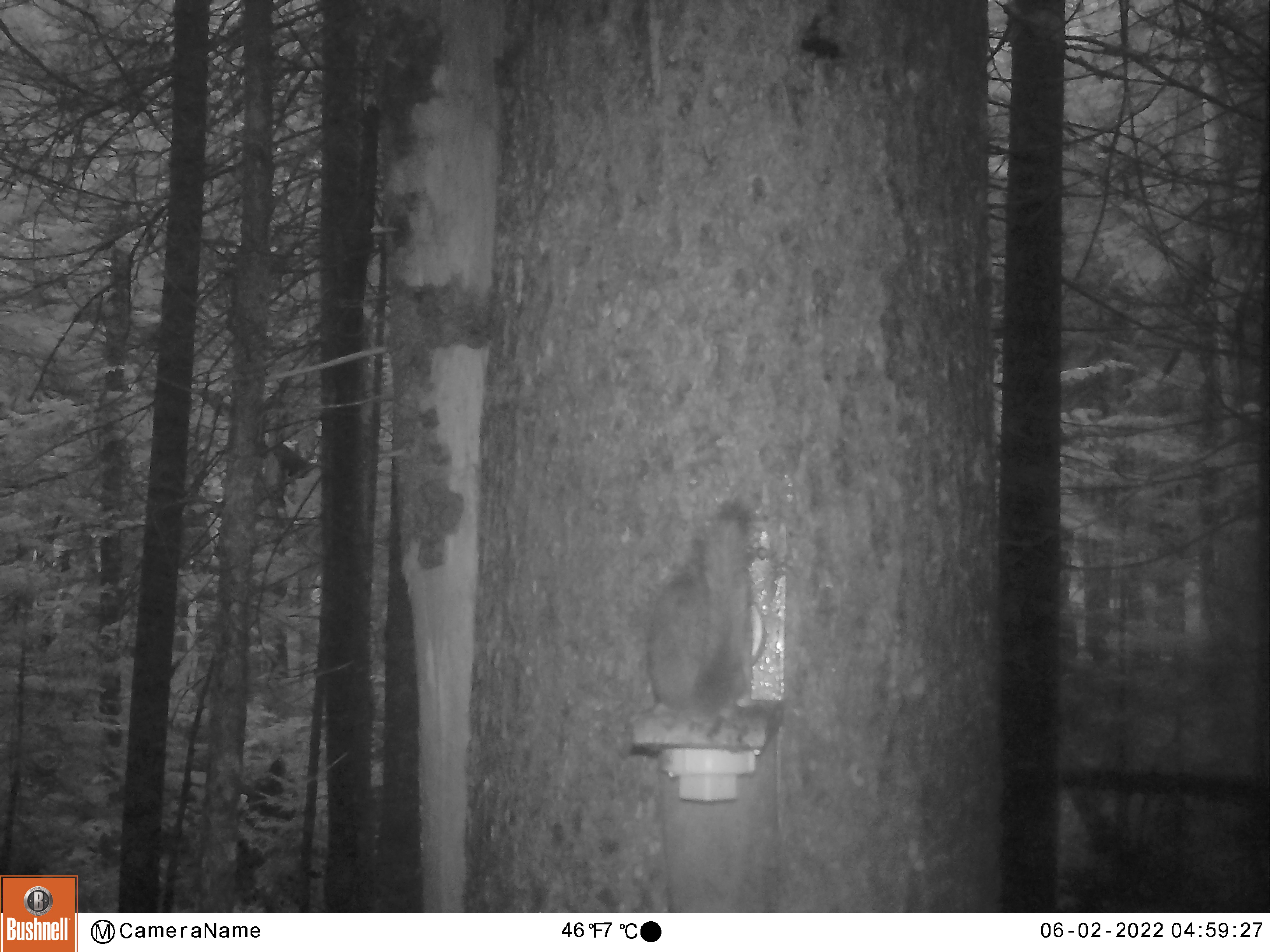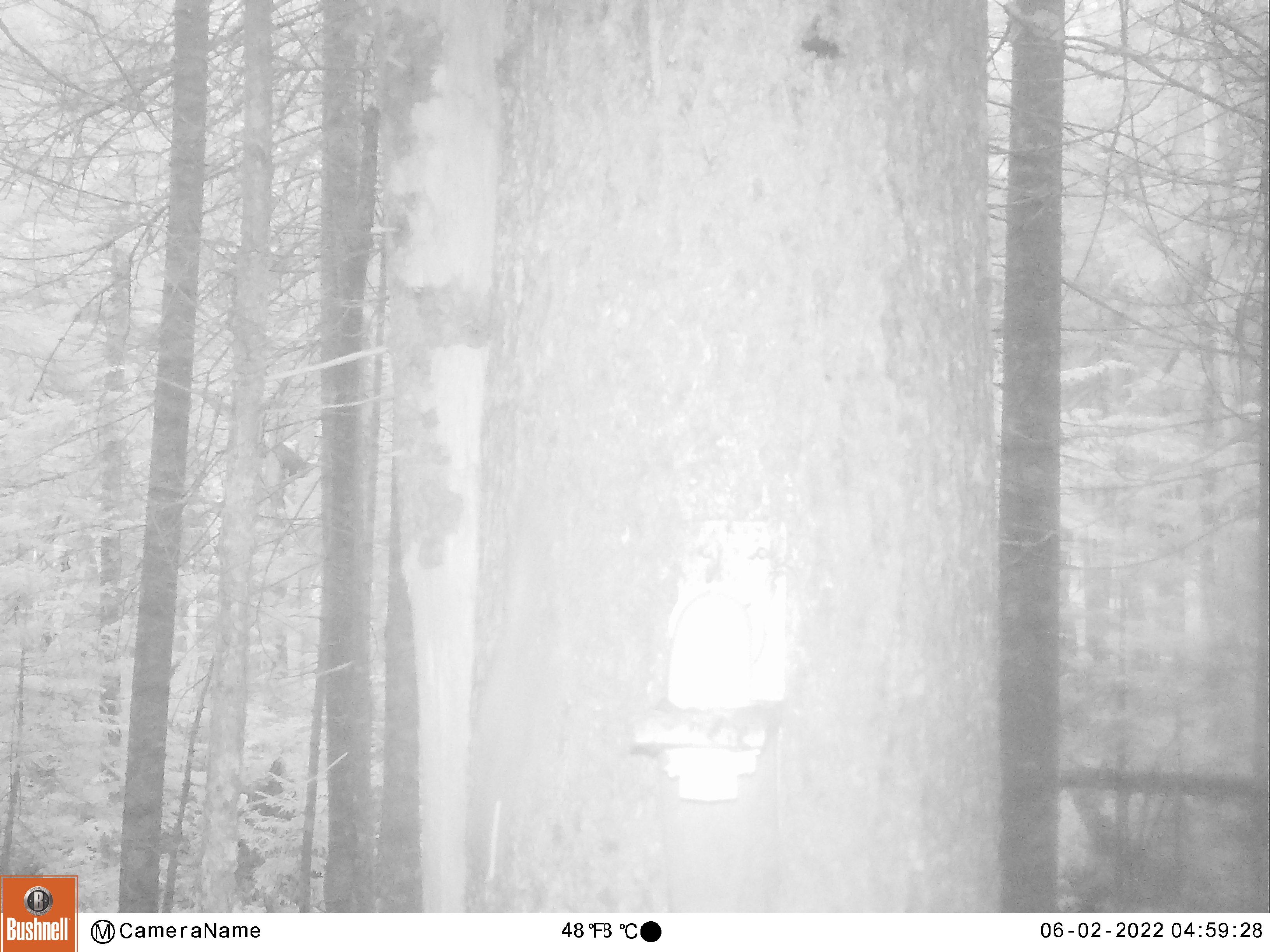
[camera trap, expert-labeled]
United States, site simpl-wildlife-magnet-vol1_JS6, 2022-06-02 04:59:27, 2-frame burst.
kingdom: Animalia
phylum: Chordata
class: Mammalia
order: Rodentia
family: Sciuridae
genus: Tamiasciurus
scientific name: Tamiasciurus hudsonicus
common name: red squirrel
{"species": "red squirrel (Tamiasciurus hudsonicus)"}